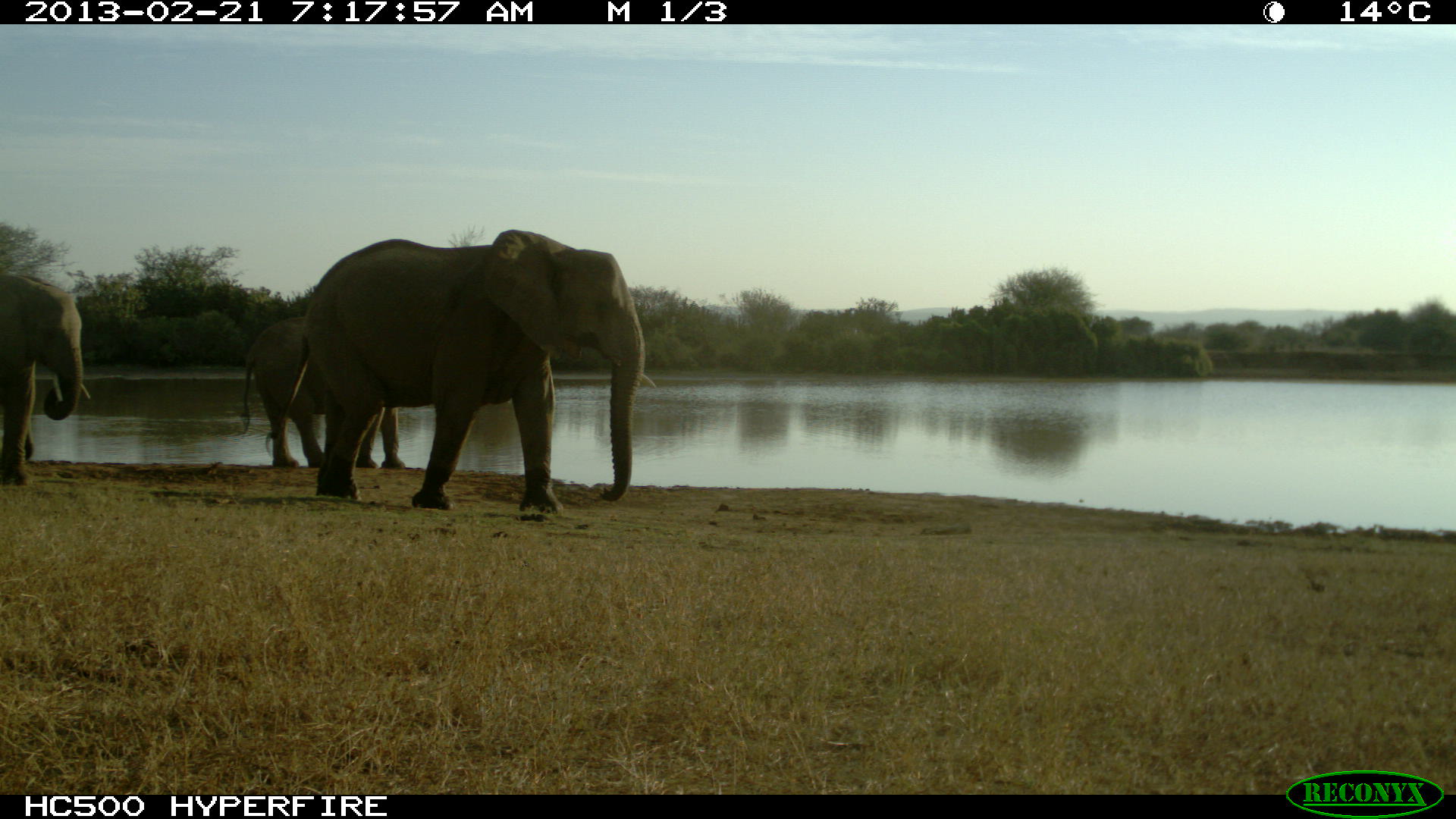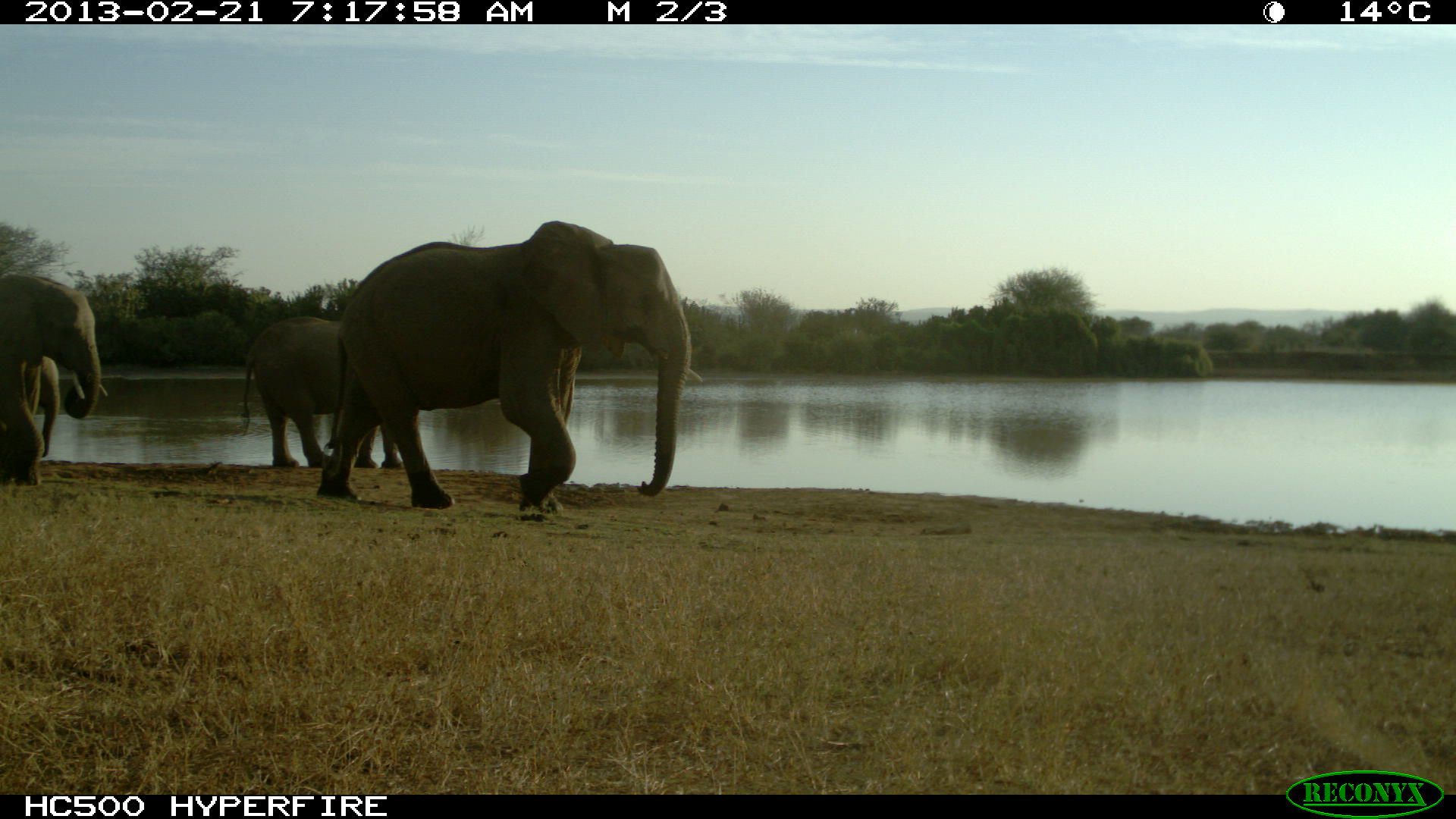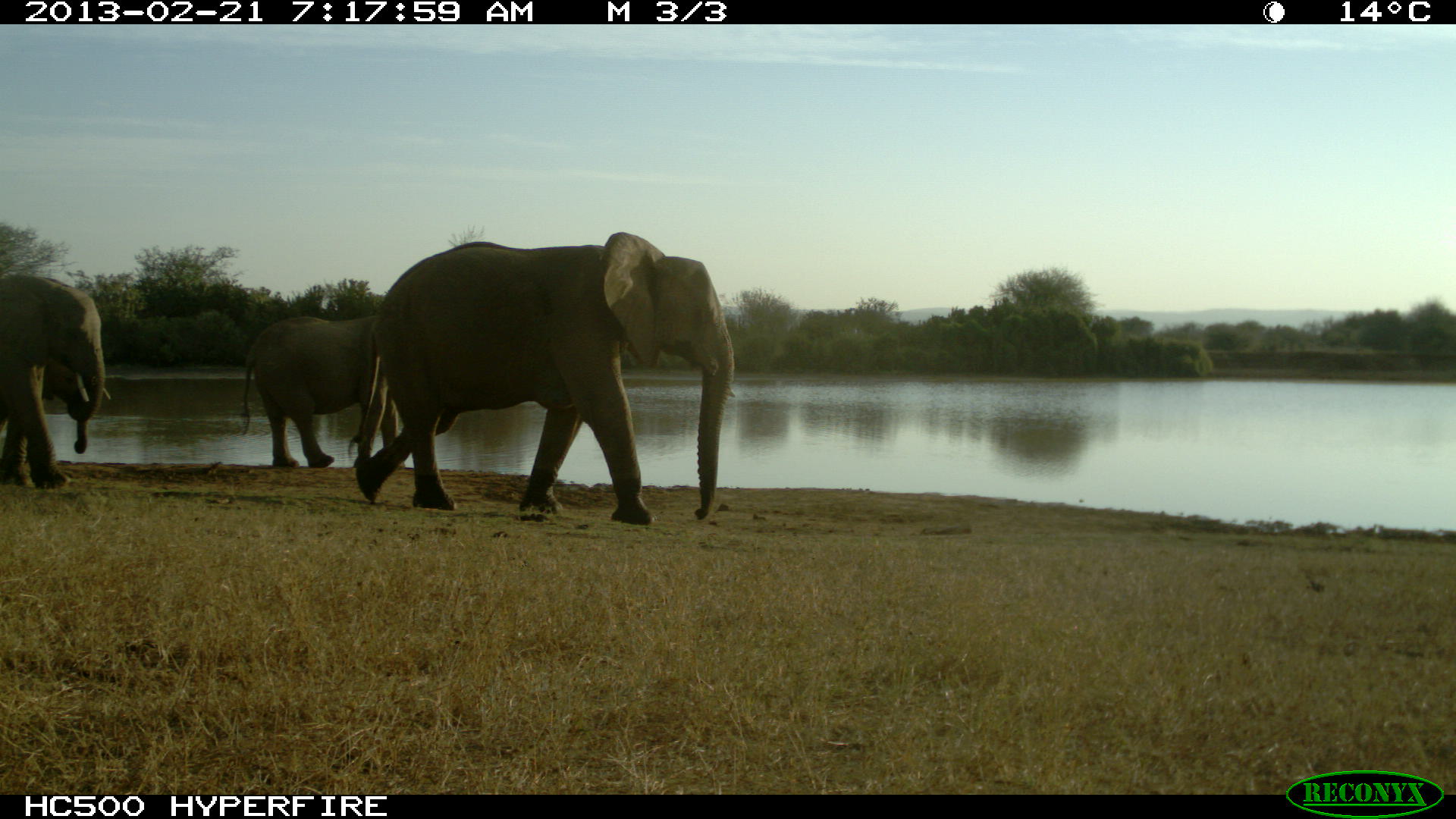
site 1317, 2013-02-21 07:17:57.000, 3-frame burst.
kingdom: Animalia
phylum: Chordata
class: Mammalia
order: Proboscidea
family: Elephantidae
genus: Loxodonta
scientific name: Loxodonta africana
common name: african bush elephant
Loxodonta africana (african bush elephant), count 3.